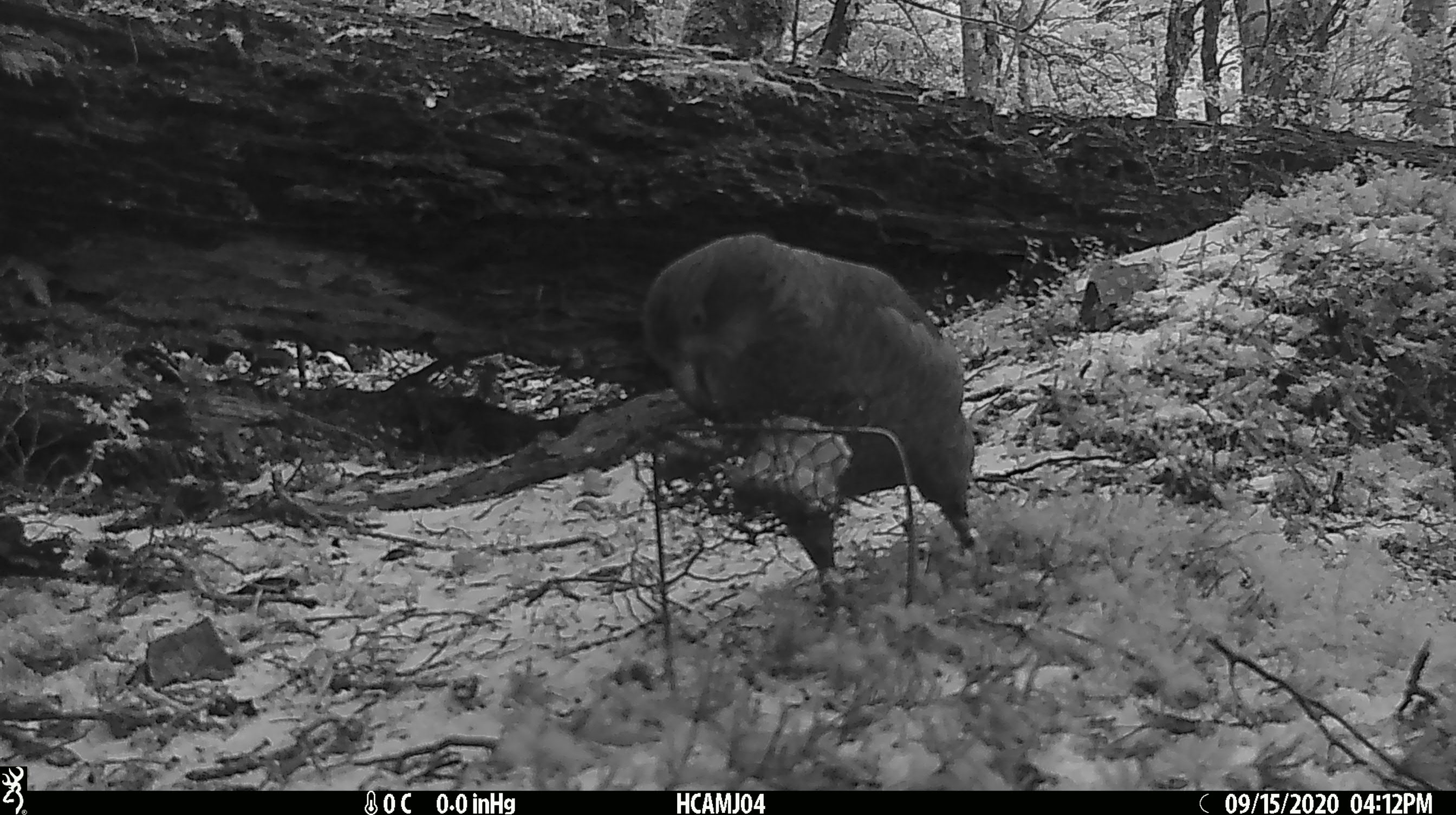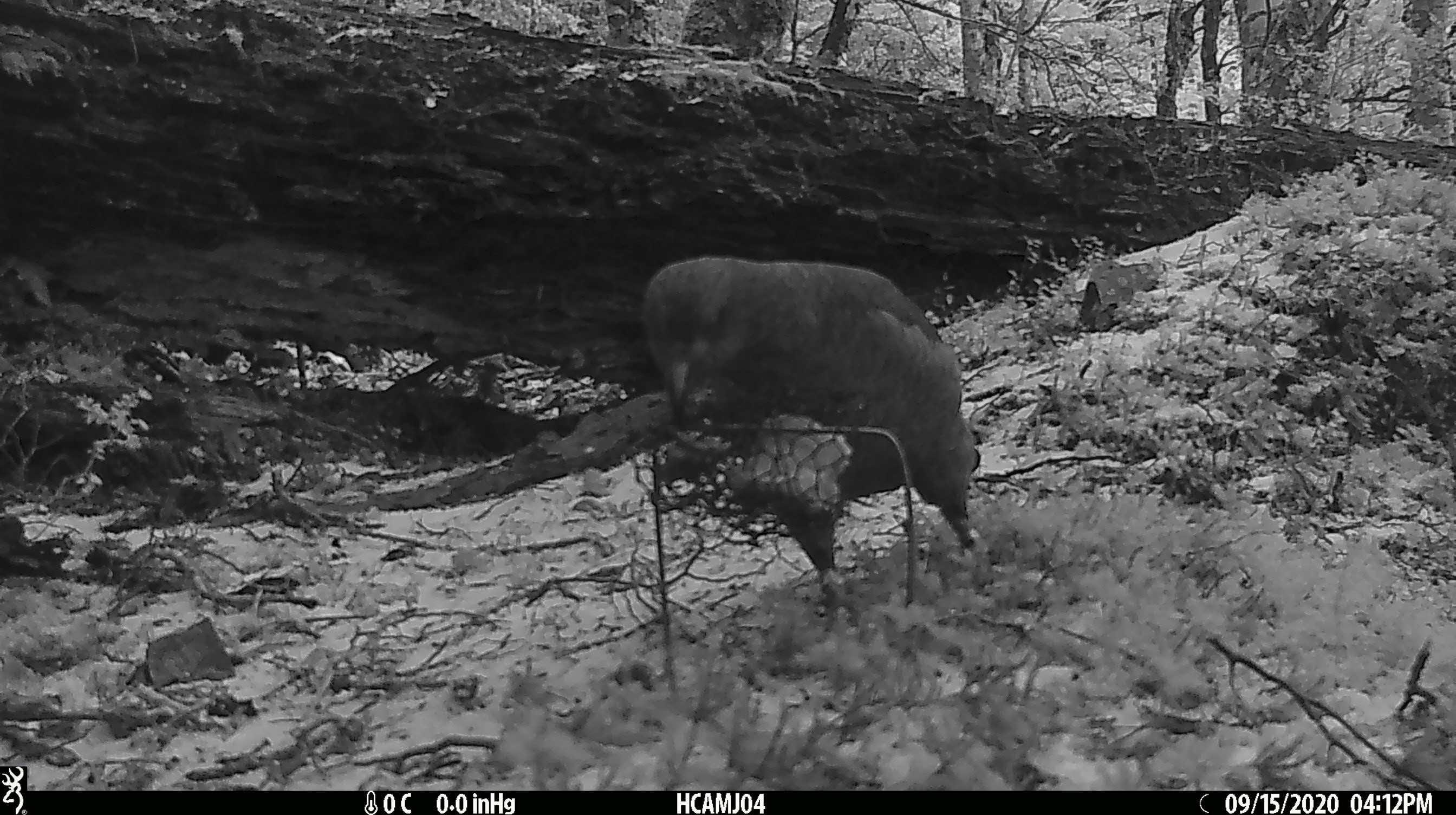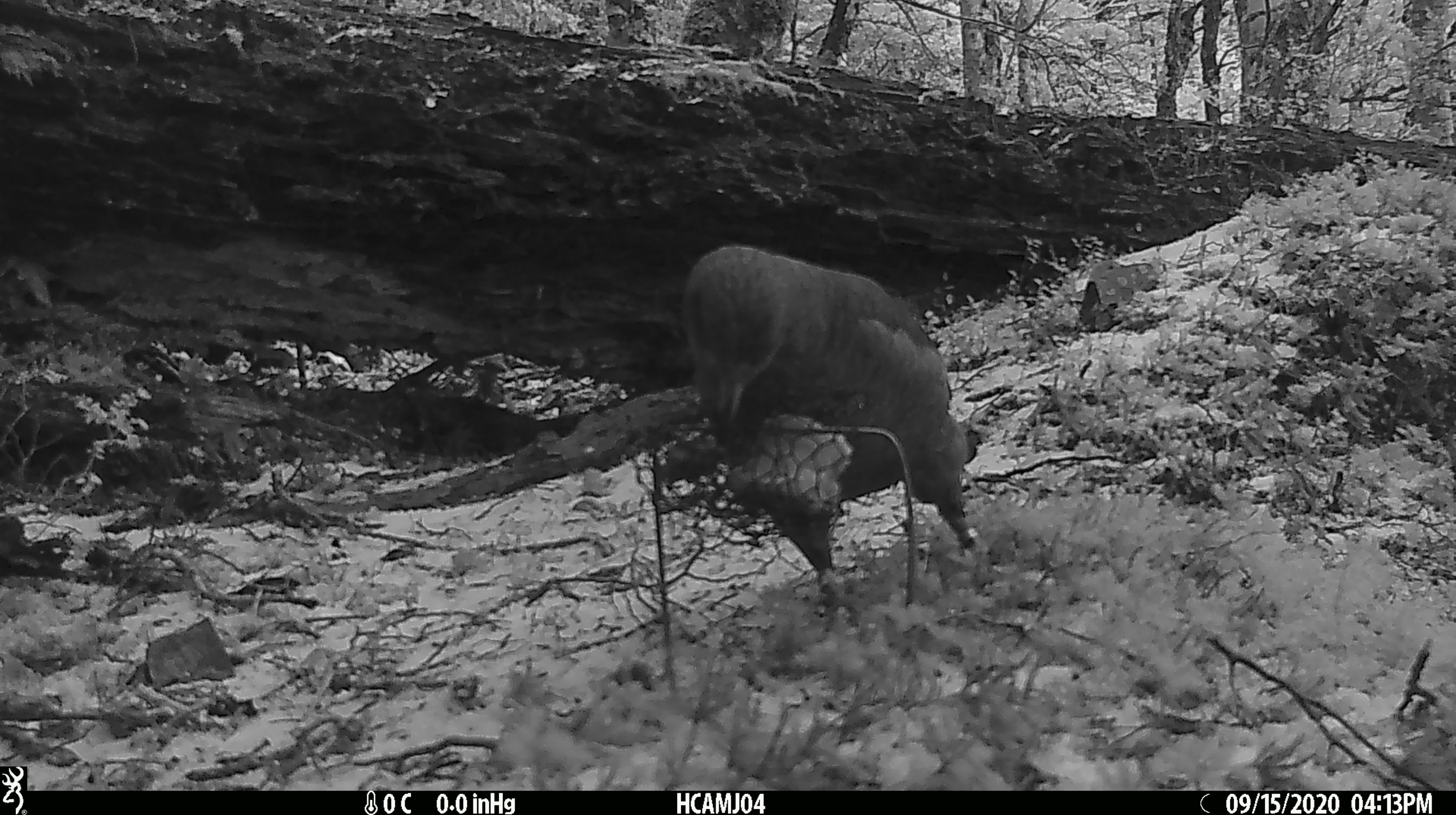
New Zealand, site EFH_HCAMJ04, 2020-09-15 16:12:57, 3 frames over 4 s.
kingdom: Animalia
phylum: Chordata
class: Aves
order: Psittaciformes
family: Strigopidae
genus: Nestor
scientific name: Nestor notabilis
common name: kea